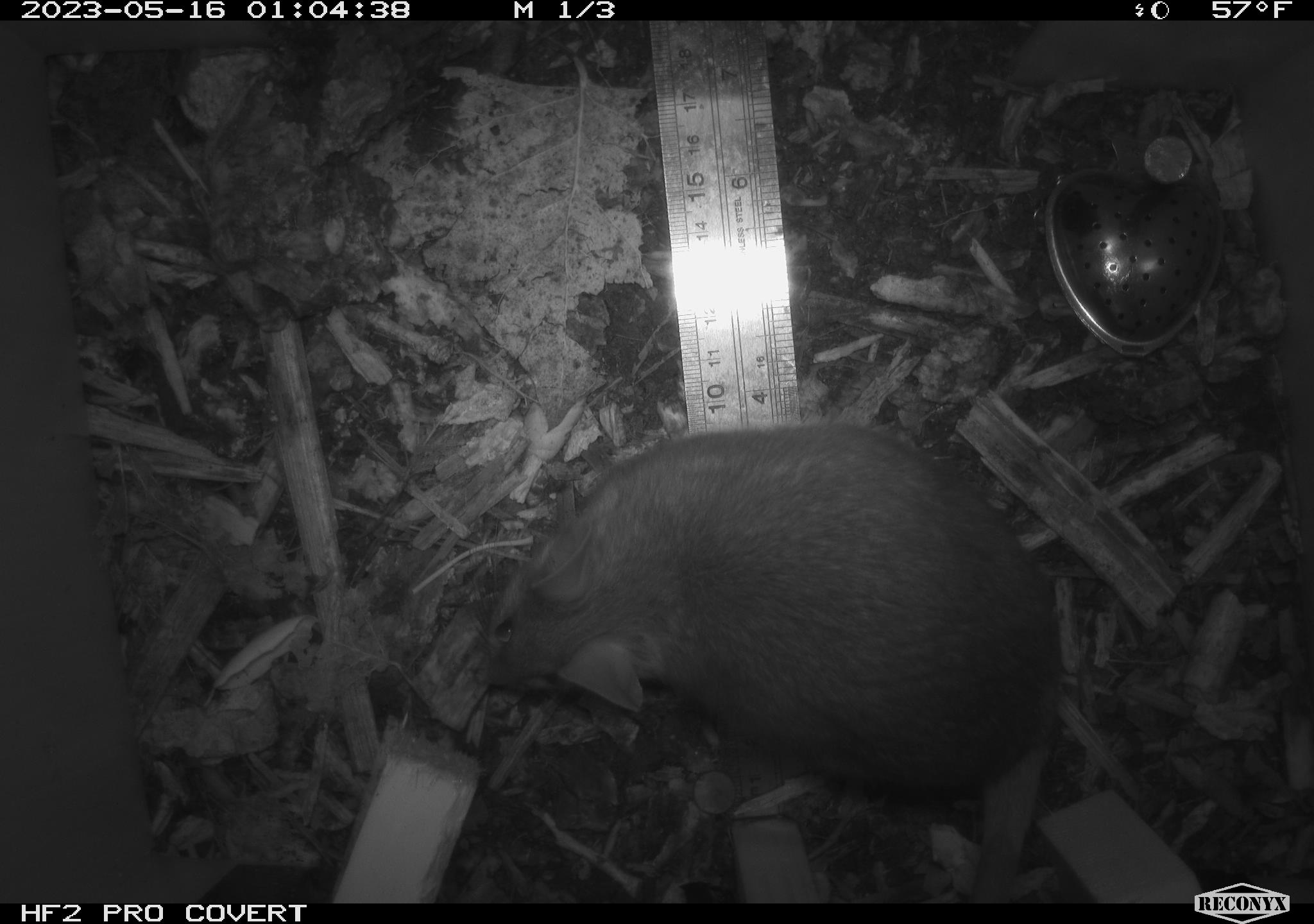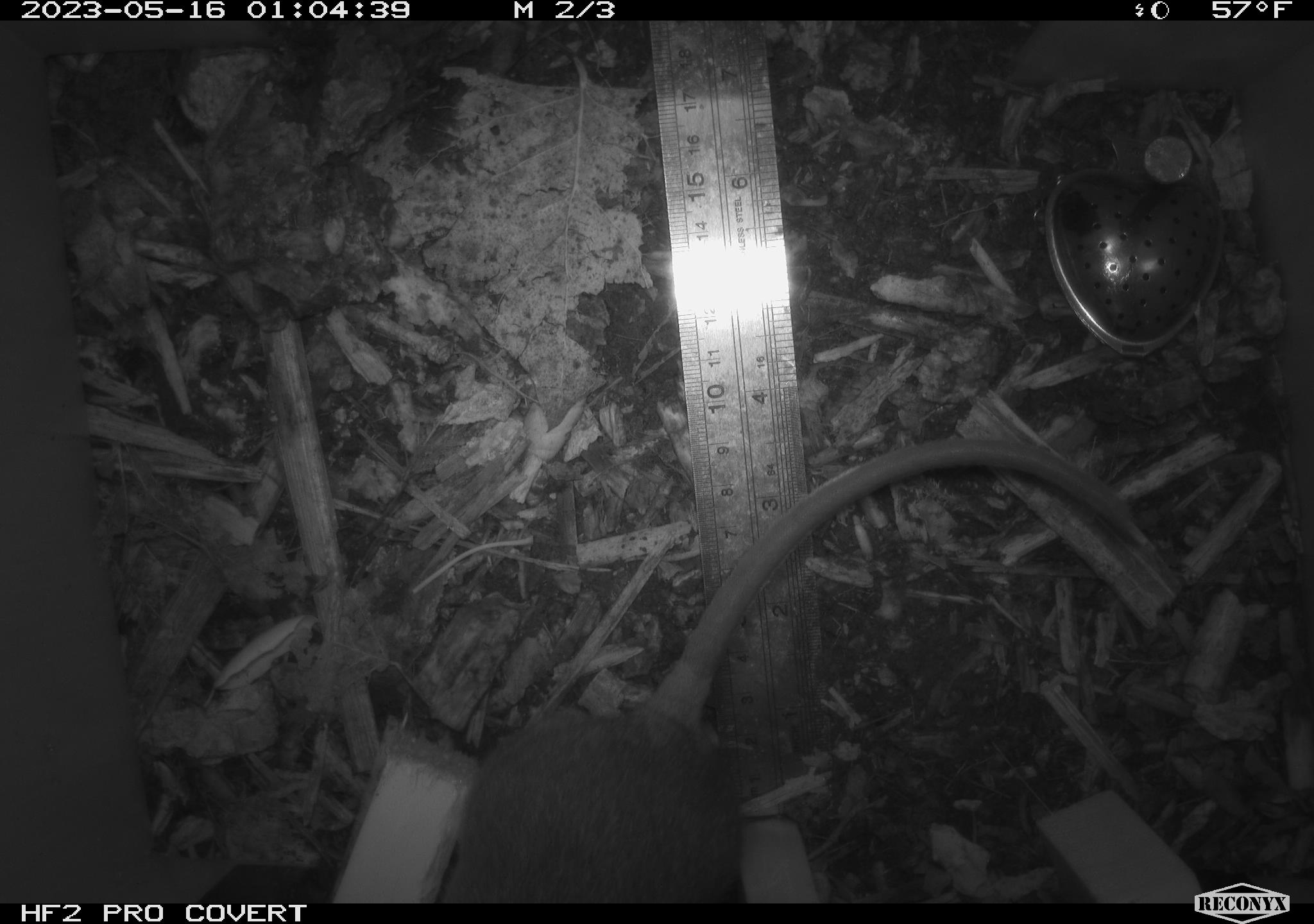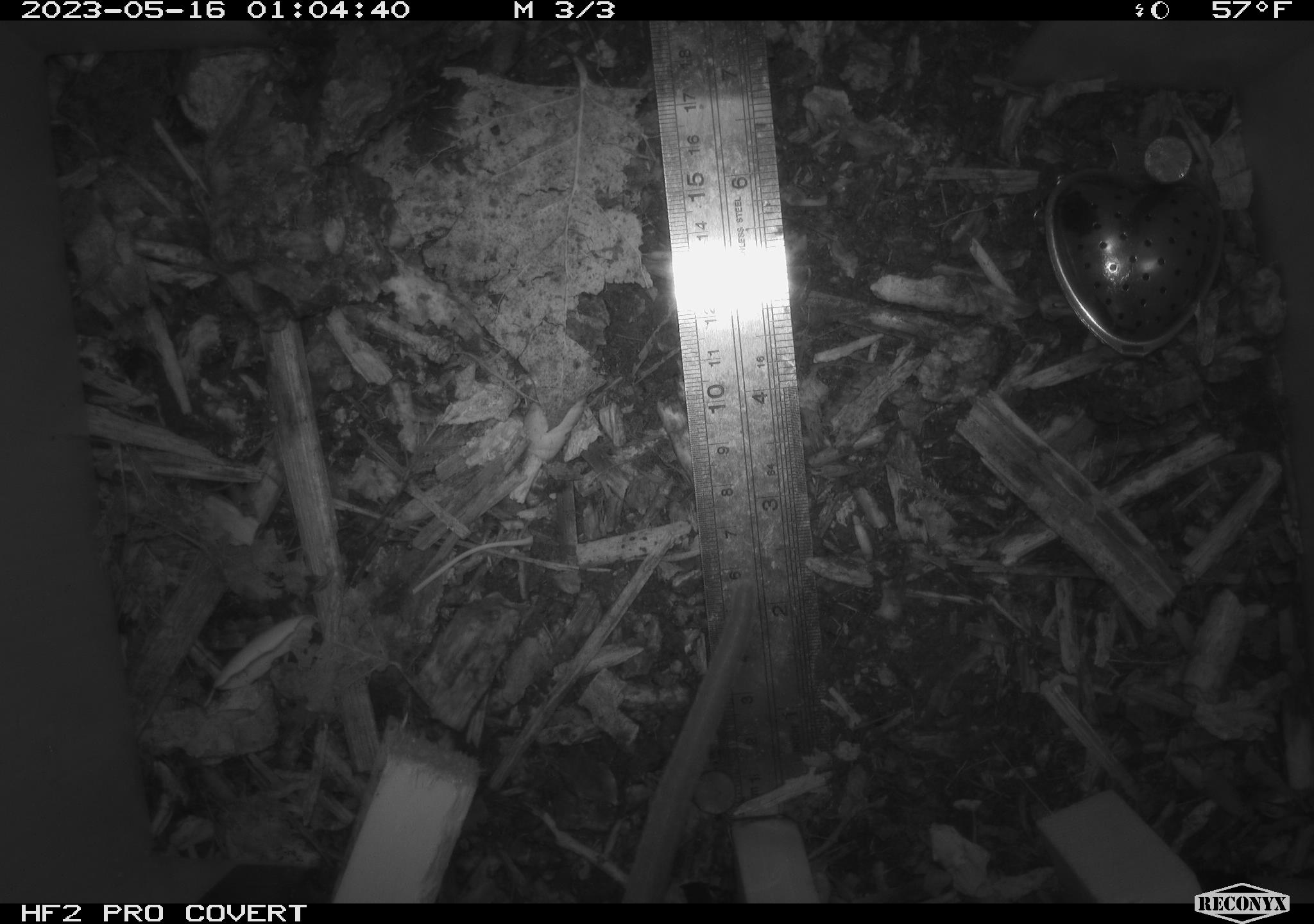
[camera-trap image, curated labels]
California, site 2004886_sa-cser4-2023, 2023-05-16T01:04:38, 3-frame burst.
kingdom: Animalia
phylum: Chordata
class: Mammalia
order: Rodentia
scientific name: Rodentia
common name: woodrat or rat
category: woodrat or rat species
Woodrat or rat species (woodrat or rat) (Rodentia).